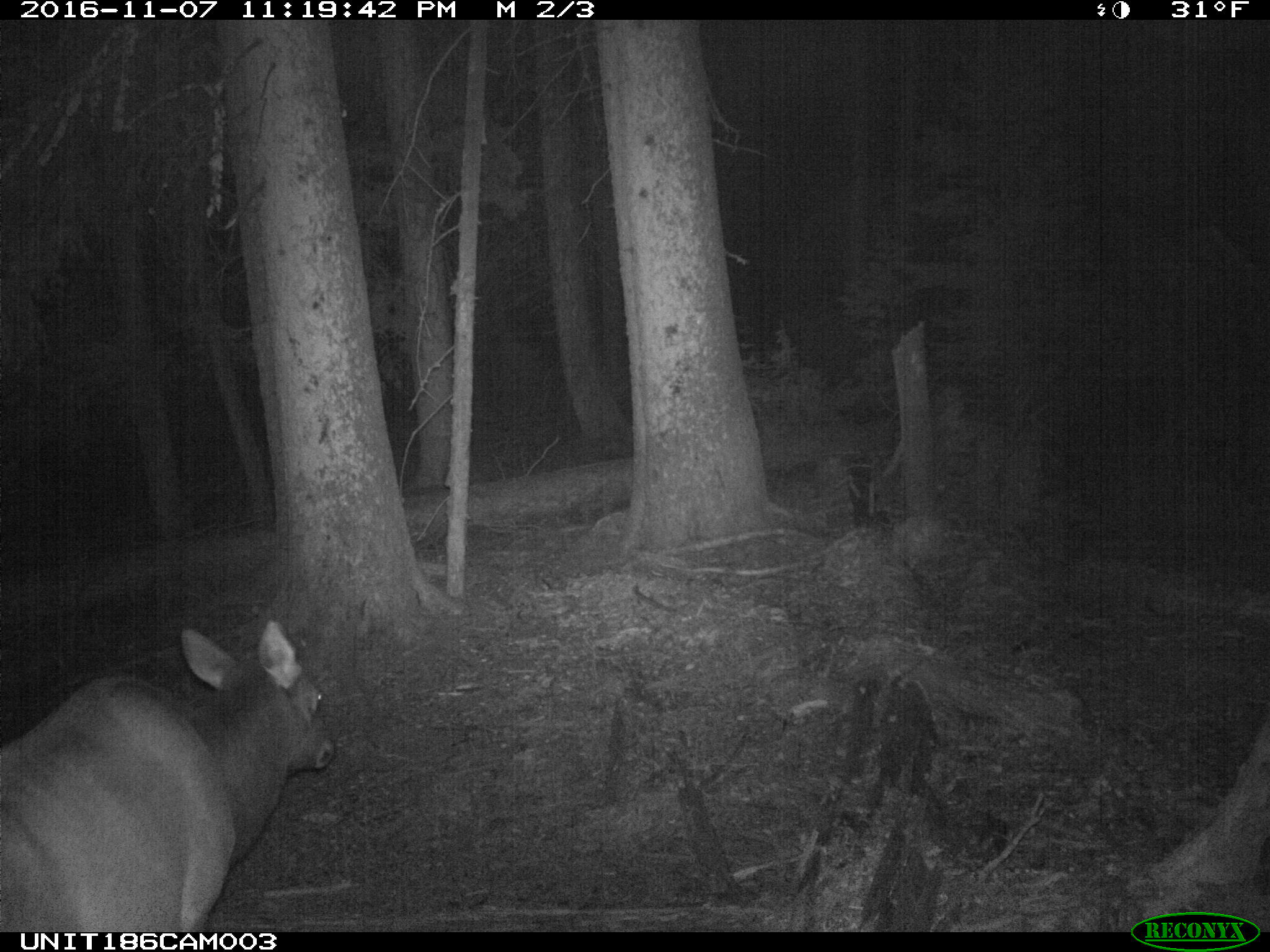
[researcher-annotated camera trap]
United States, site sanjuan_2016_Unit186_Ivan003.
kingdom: Animalia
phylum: Chordata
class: Mammalia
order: Artiodactyla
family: Cervidae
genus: Cervus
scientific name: Cervus elaphus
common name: red deer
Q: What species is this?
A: Cervus elaphus (red deer).